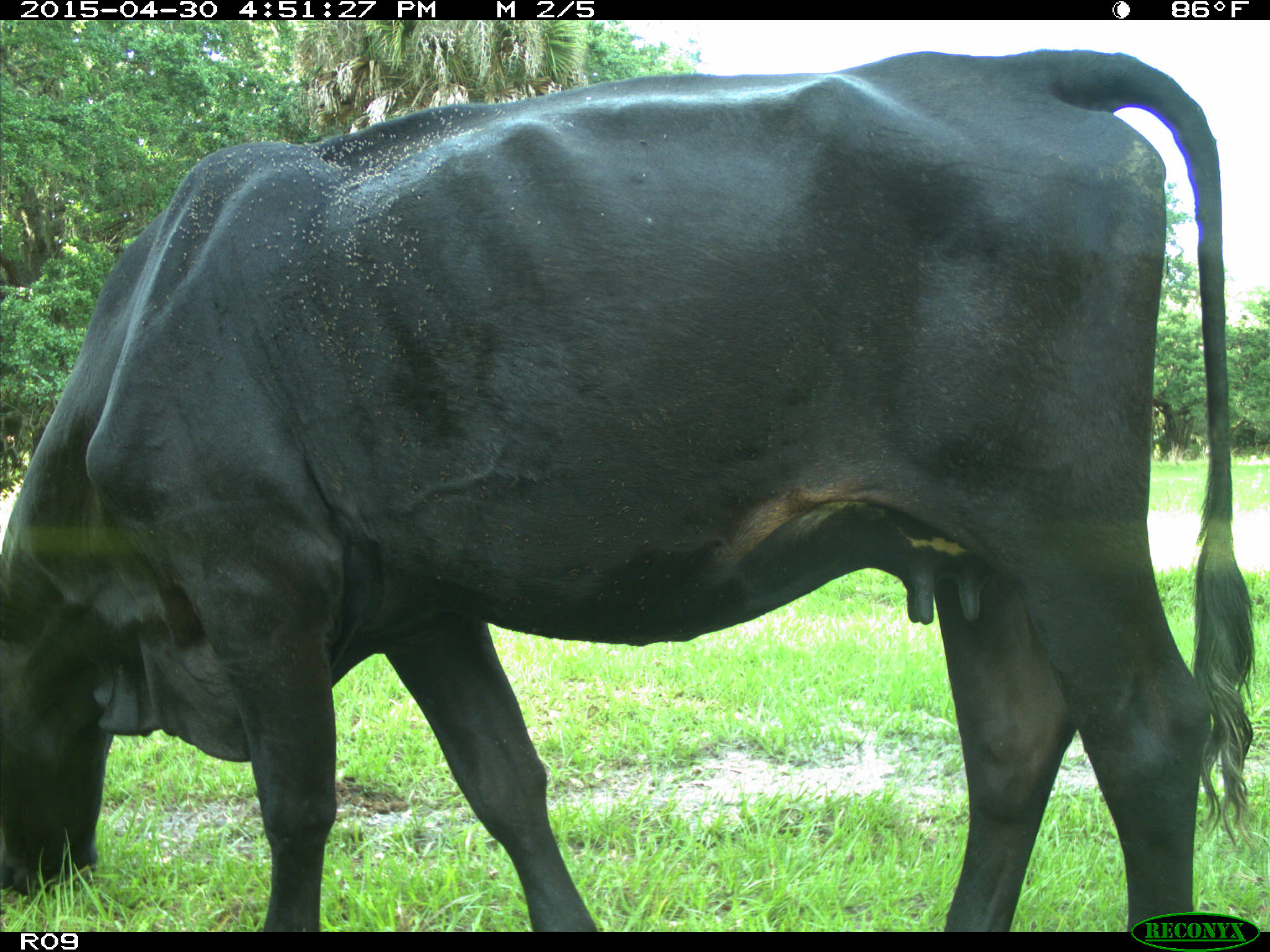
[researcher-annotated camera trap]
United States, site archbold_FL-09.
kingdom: Animalia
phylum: Chordata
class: Mammalia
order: Artiodactyla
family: Bovidae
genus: Bos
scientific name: Bos taurus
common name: domestic cow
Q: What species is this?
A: Bos taurus (domestic cow).